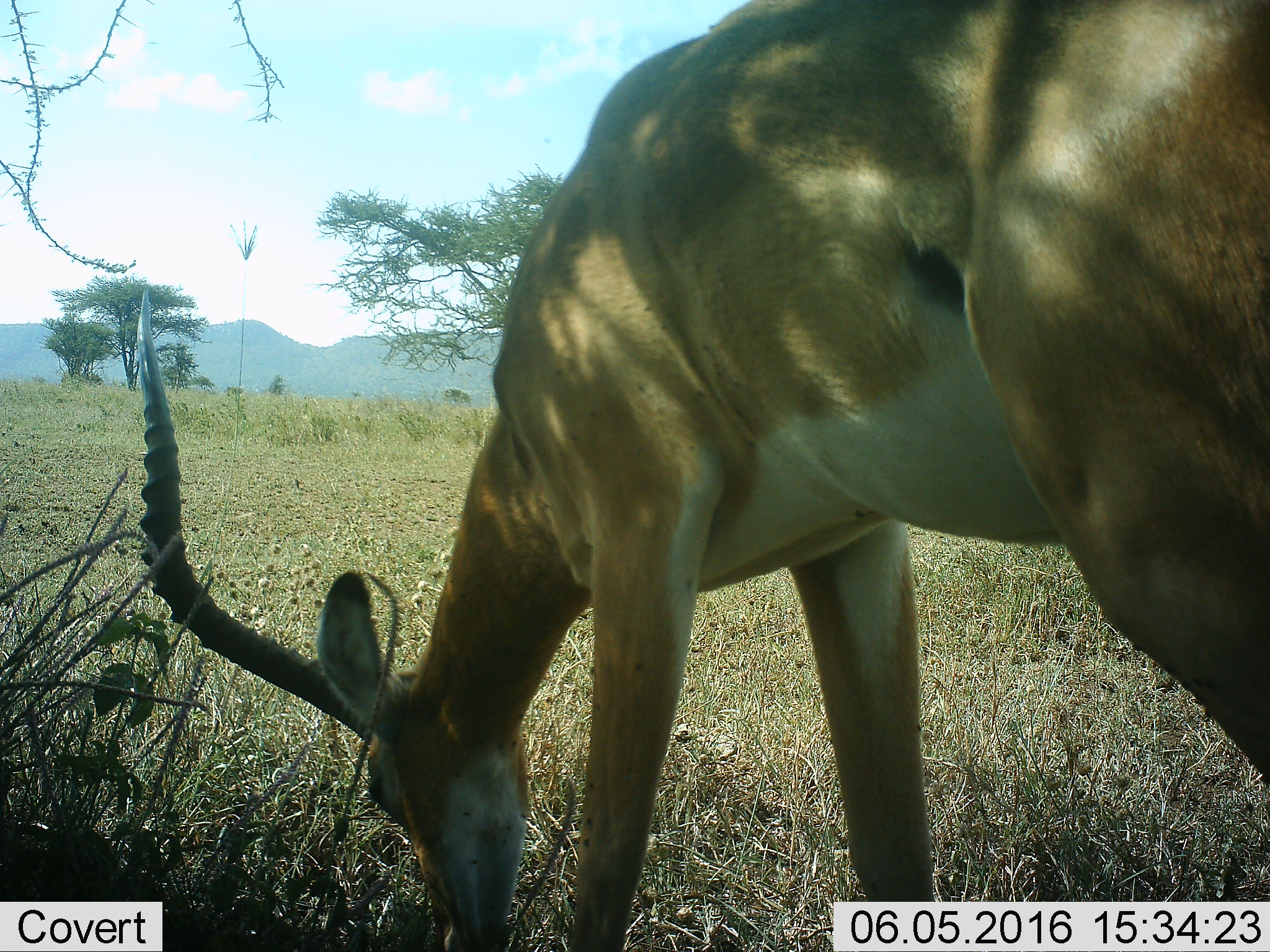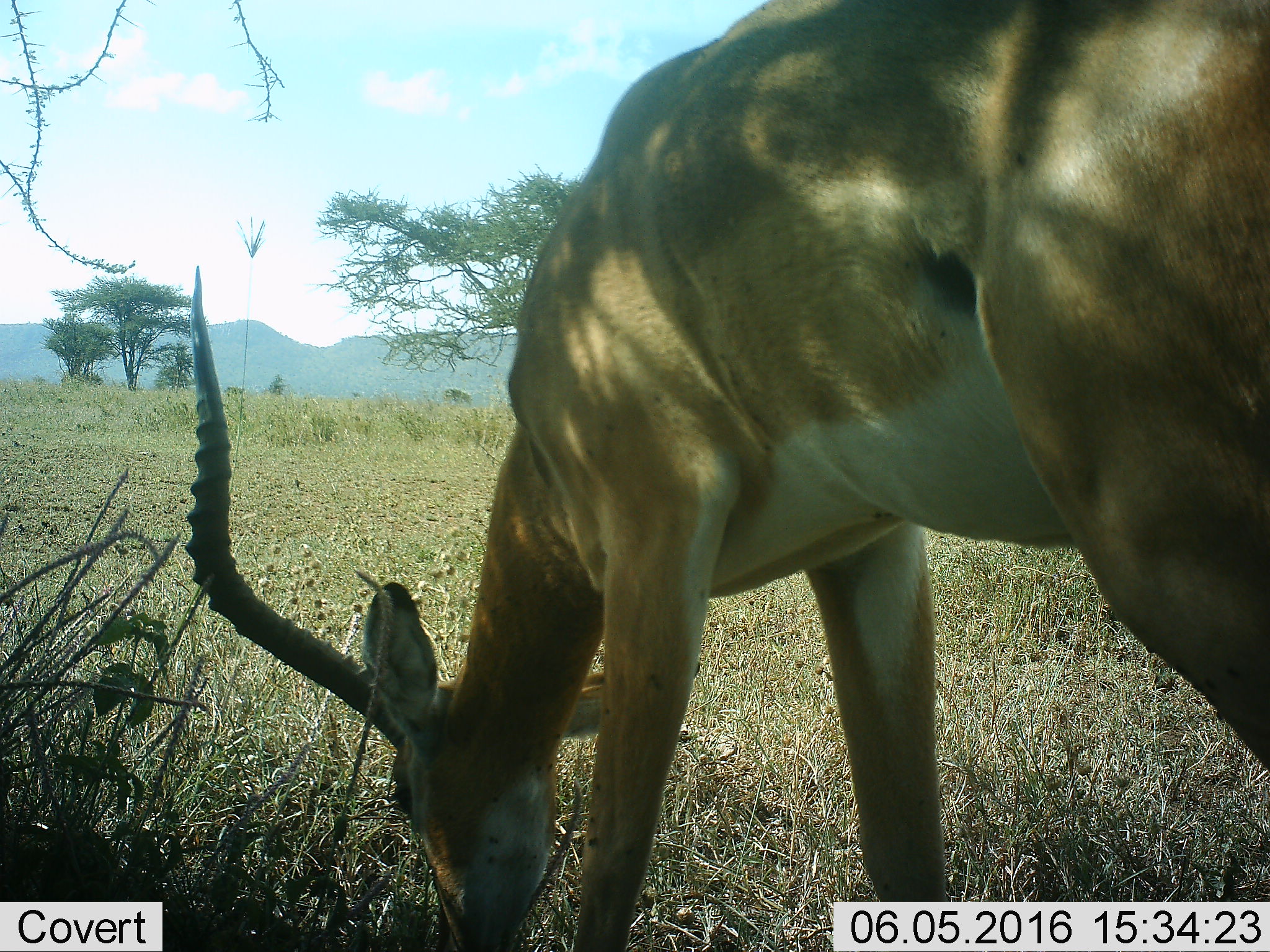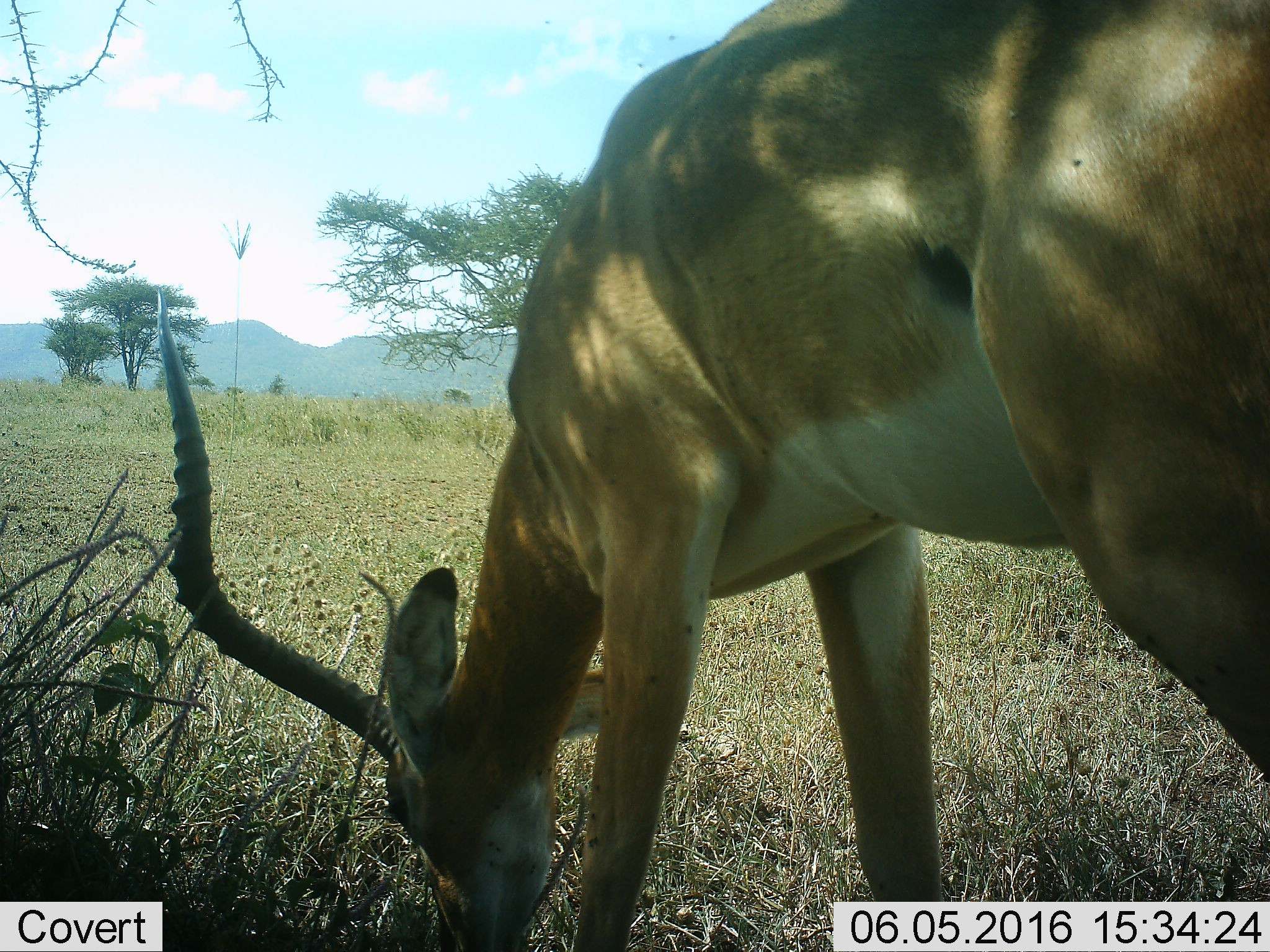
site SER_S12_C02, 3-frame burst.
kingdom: Animalia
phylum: Chordata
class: Mammalia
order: Artiodactyla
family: Bovidae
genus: Aepyceros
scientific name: Aepyceros melampus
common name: impala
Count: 1.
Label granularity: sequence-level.